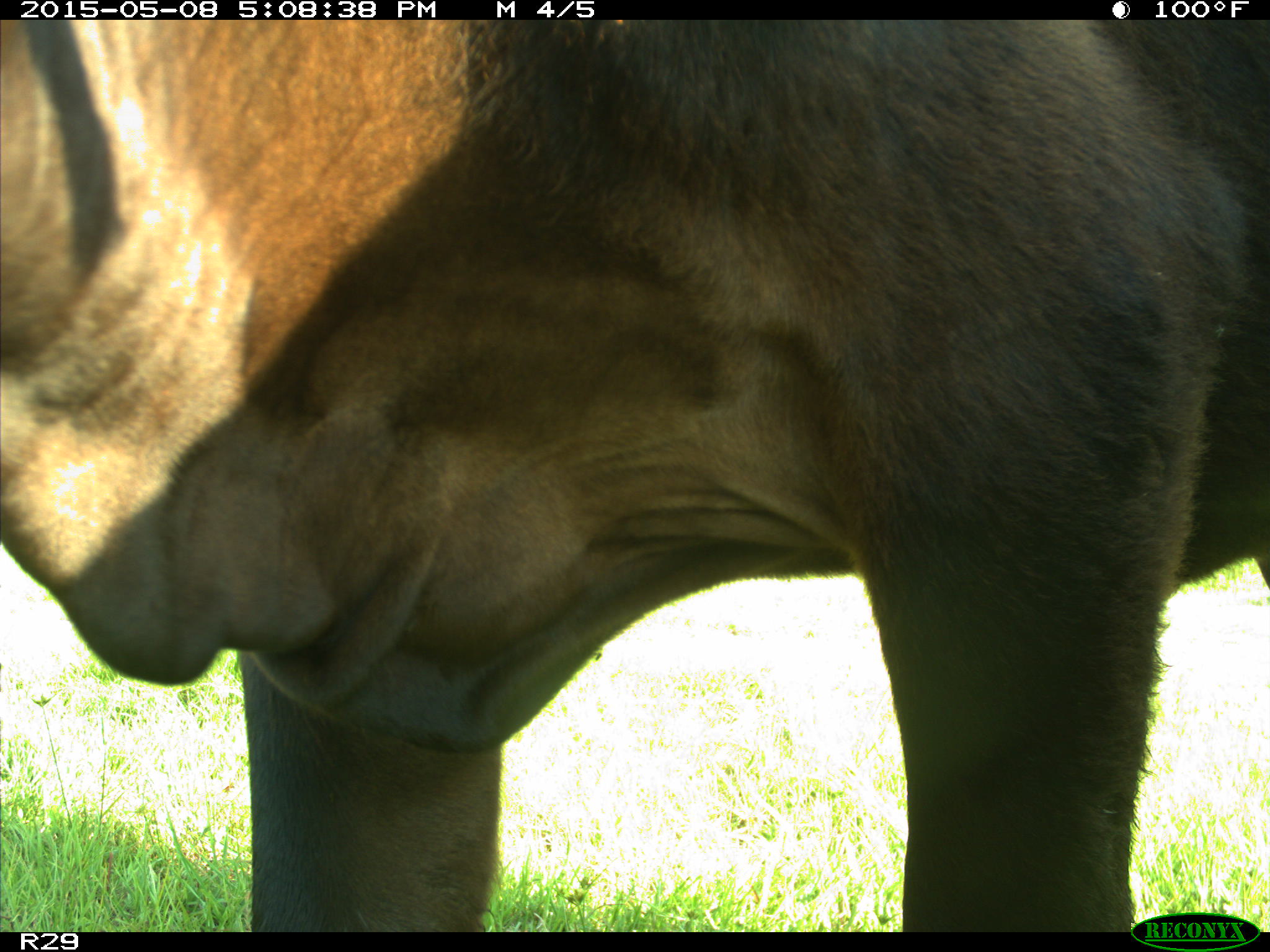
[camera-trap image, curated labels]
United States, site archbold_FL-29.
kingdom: Animalia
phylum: Chordata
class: Mammalia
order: Artiodactyla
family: Bovidae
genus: Bos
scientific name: Bos taurus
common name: domestic cow